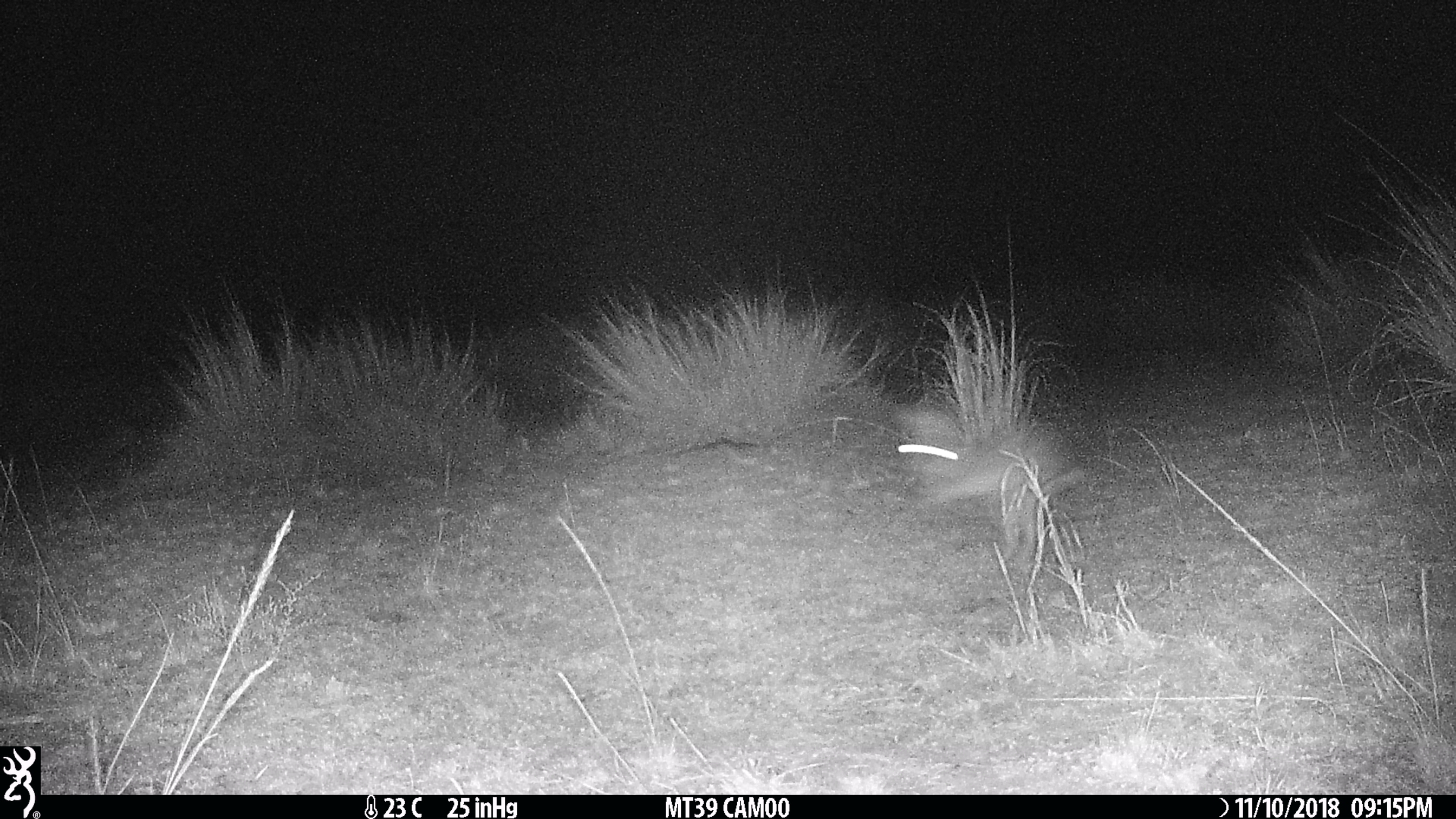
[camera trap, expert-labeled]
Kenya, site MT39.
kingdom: Animalia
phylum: Chordata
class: Mammalia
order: Lagomorpha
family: Leporidae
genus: Lepus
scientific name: Lepus capensis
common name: cape hare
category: hare